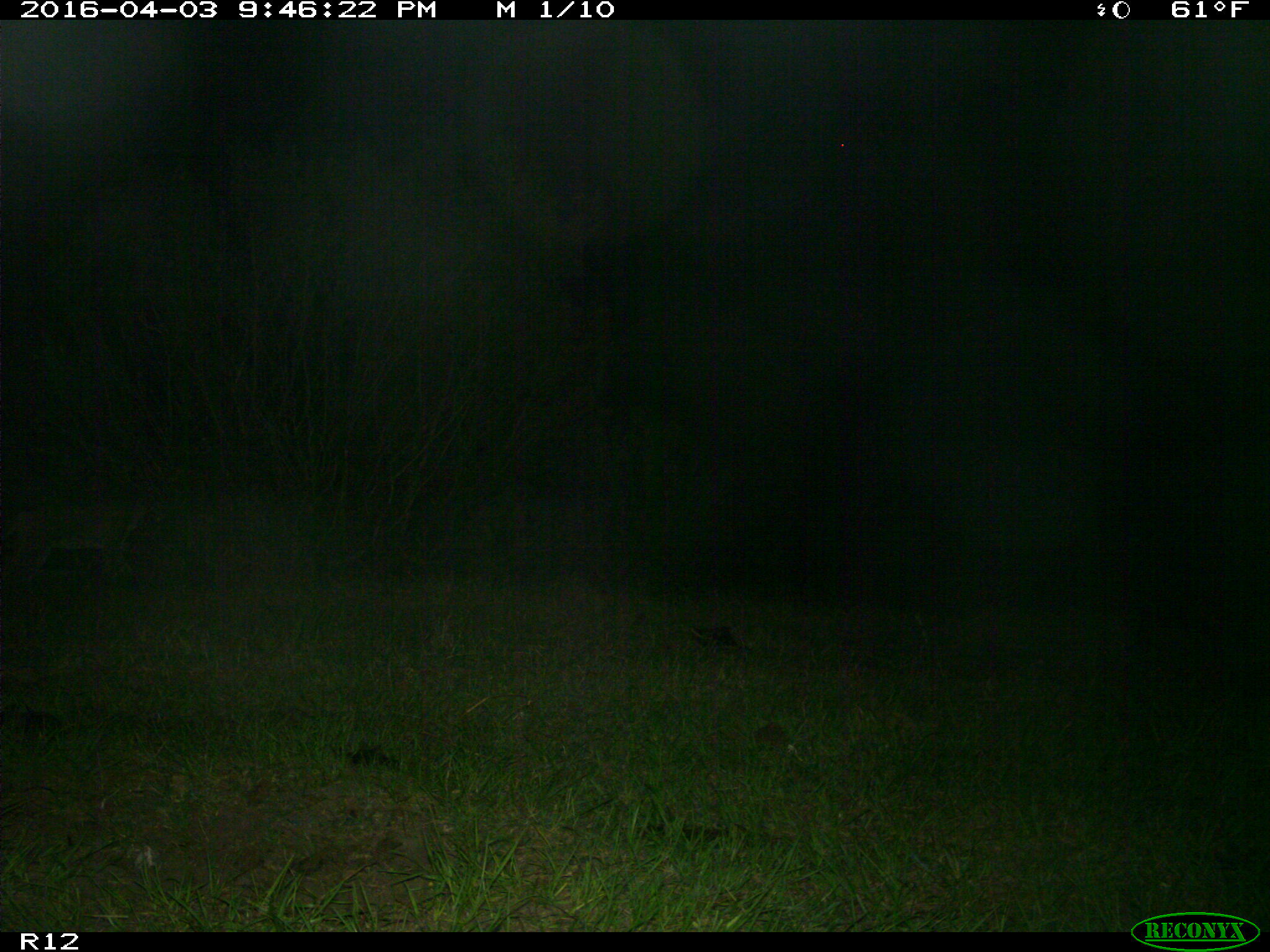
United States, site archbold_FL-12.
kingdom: Animalia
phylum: Chordata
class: Mammalia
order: Carnivora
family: Felidae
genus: Lynx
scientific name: Lynx rufus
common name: bobcat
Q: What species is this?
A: Lynx rufus (bobcat).